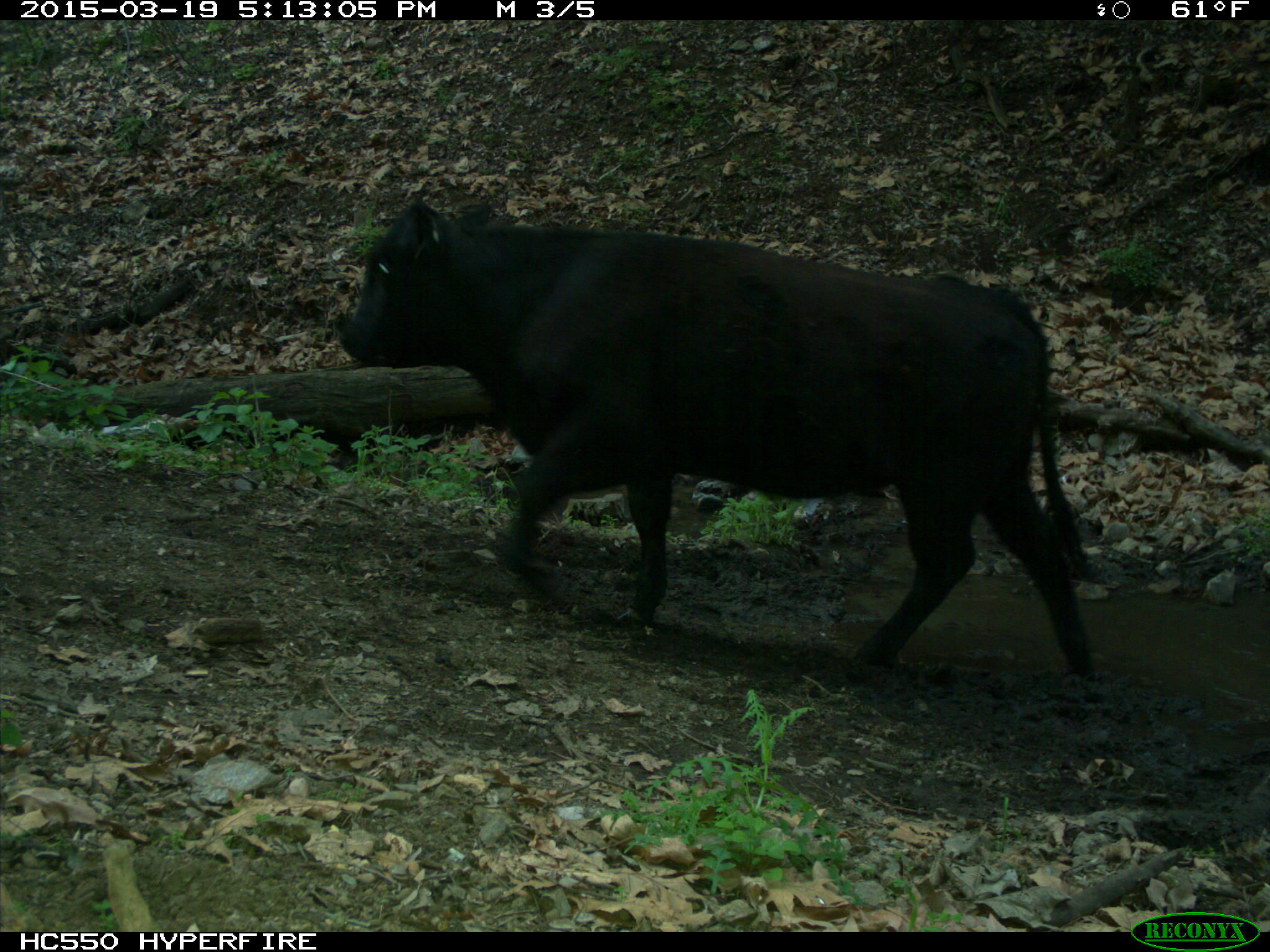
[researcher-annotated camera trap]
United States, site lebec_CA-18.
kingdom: Animalia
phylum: Chordata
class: Mammalia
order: Artiodactyla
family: Bovidae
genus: Bos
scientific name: Bos taurus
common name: domestic cow